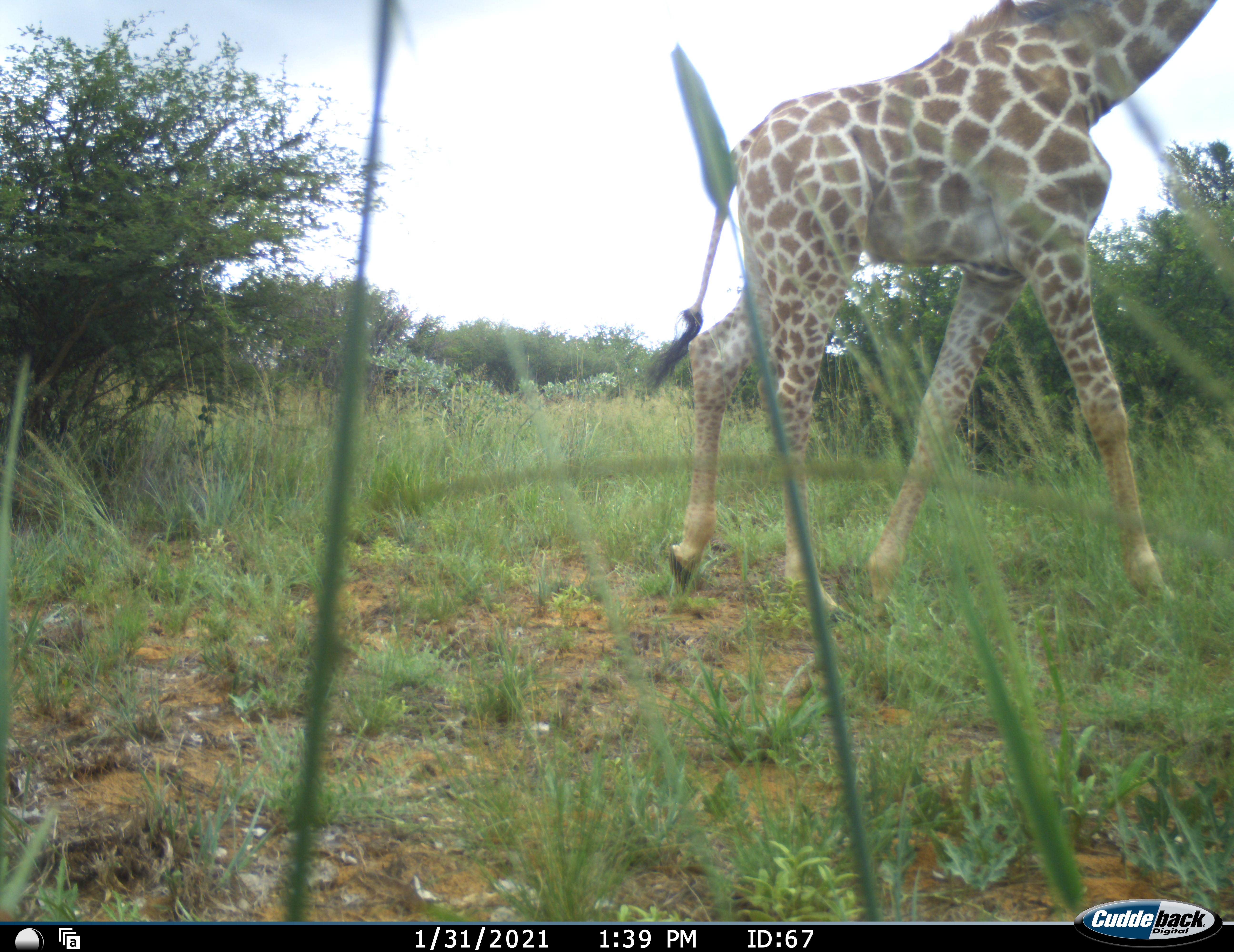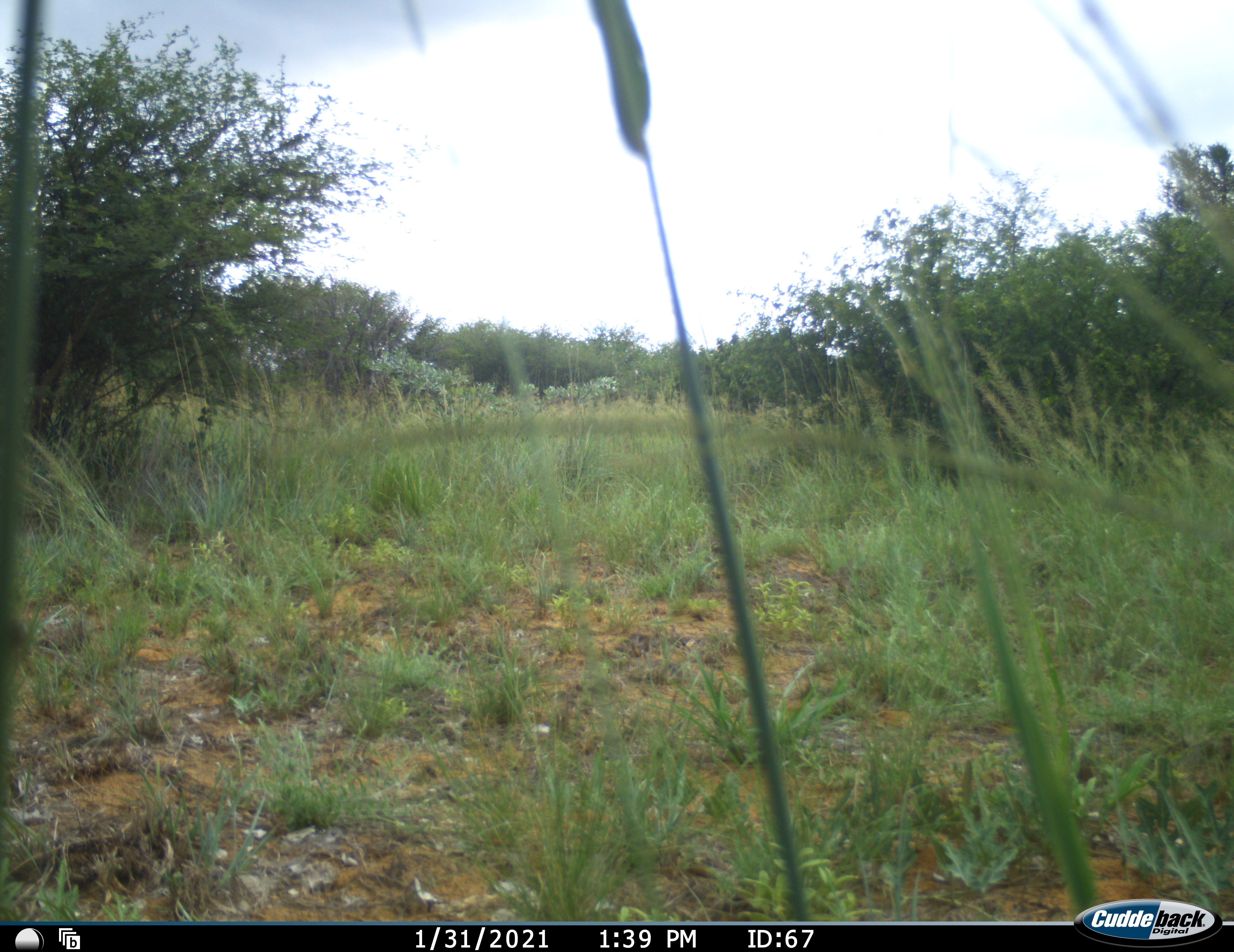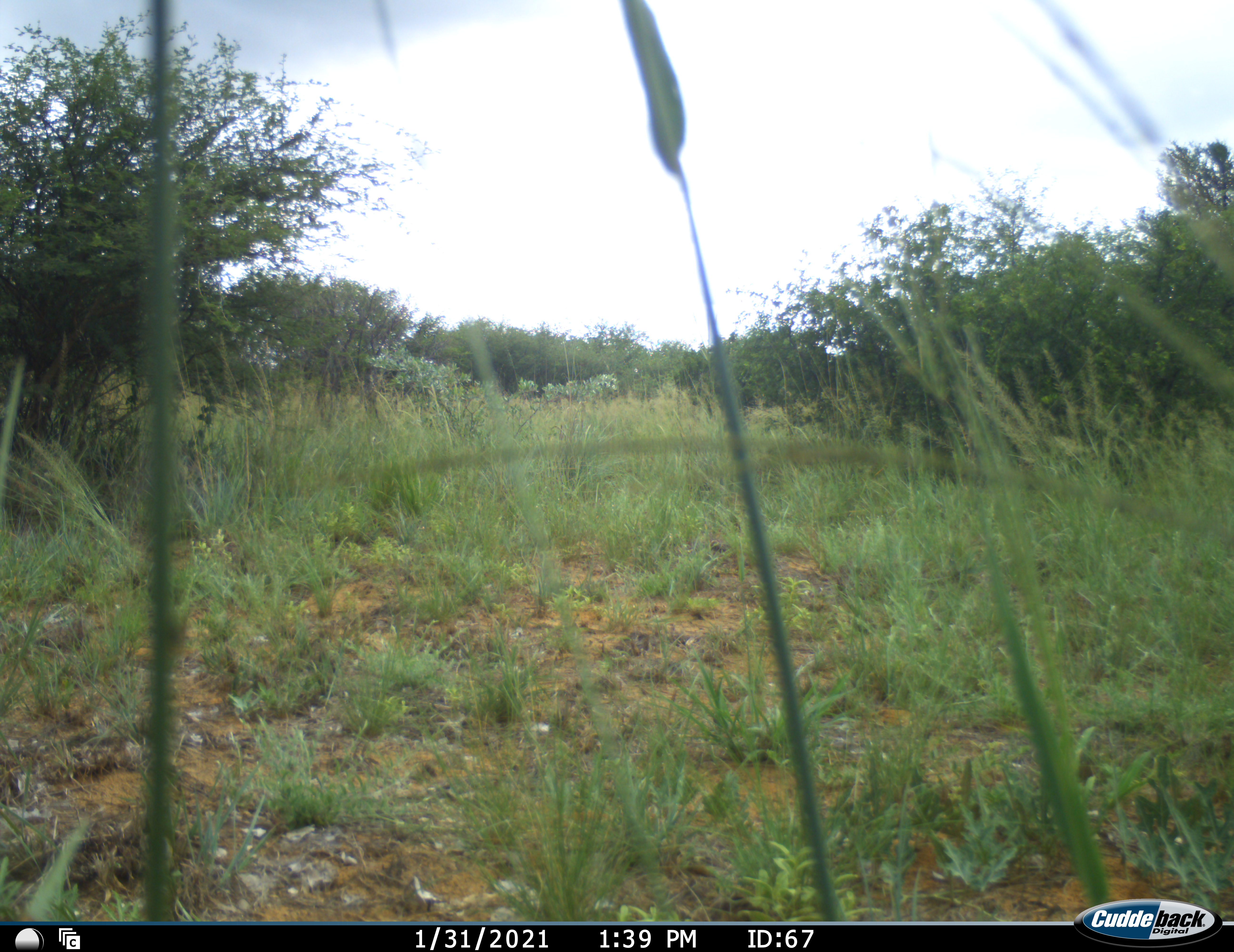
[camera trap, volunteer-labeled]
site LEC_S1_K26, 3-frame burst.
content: unidentified animal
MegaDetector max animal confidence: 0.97